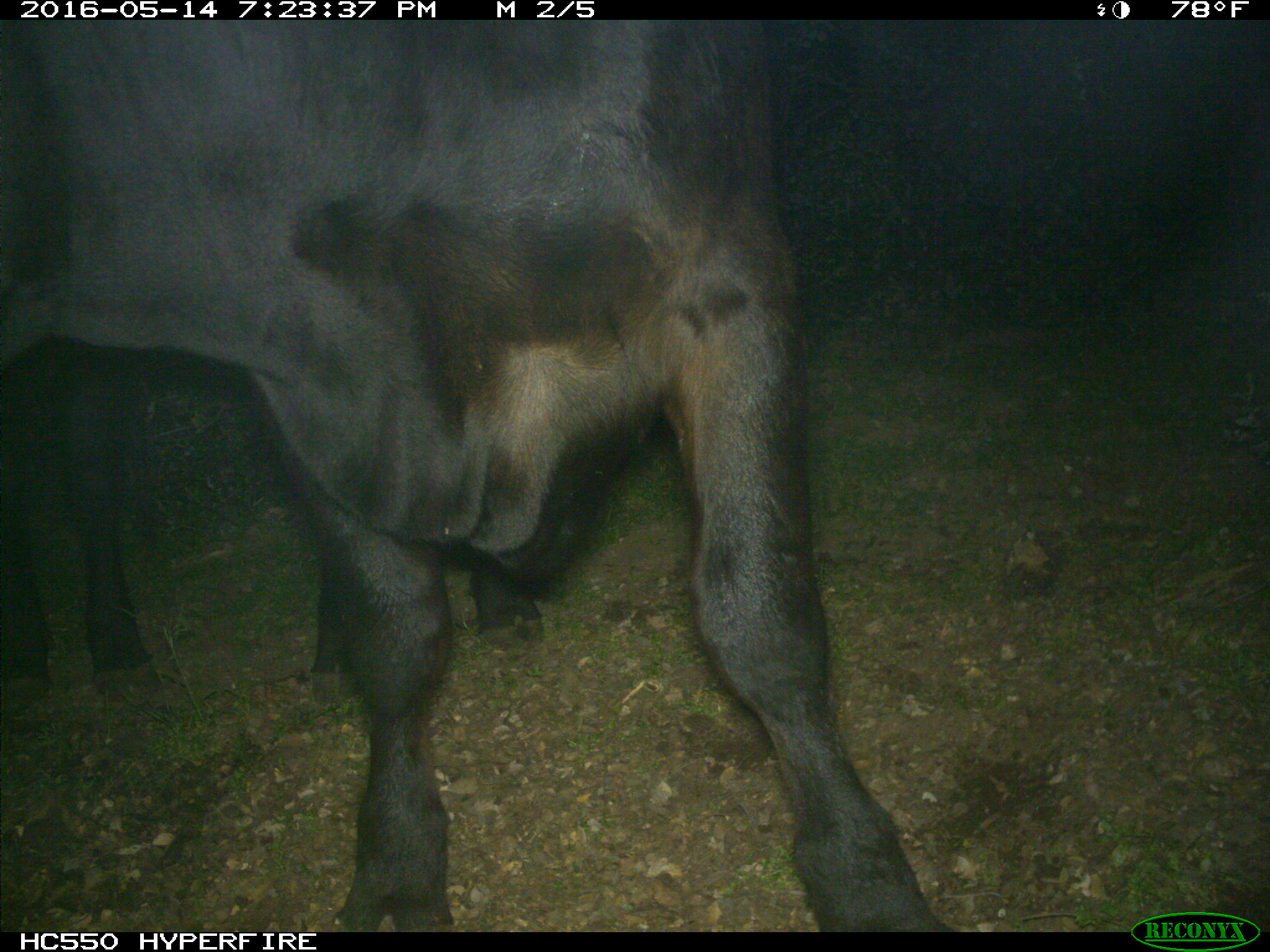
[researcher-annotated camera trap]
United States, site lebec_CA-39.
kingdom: Animalia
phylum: Chordata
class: Mammalia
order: Artiodactyla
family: Bovidae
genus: Bos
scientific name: Bos taurus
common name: domestic cow